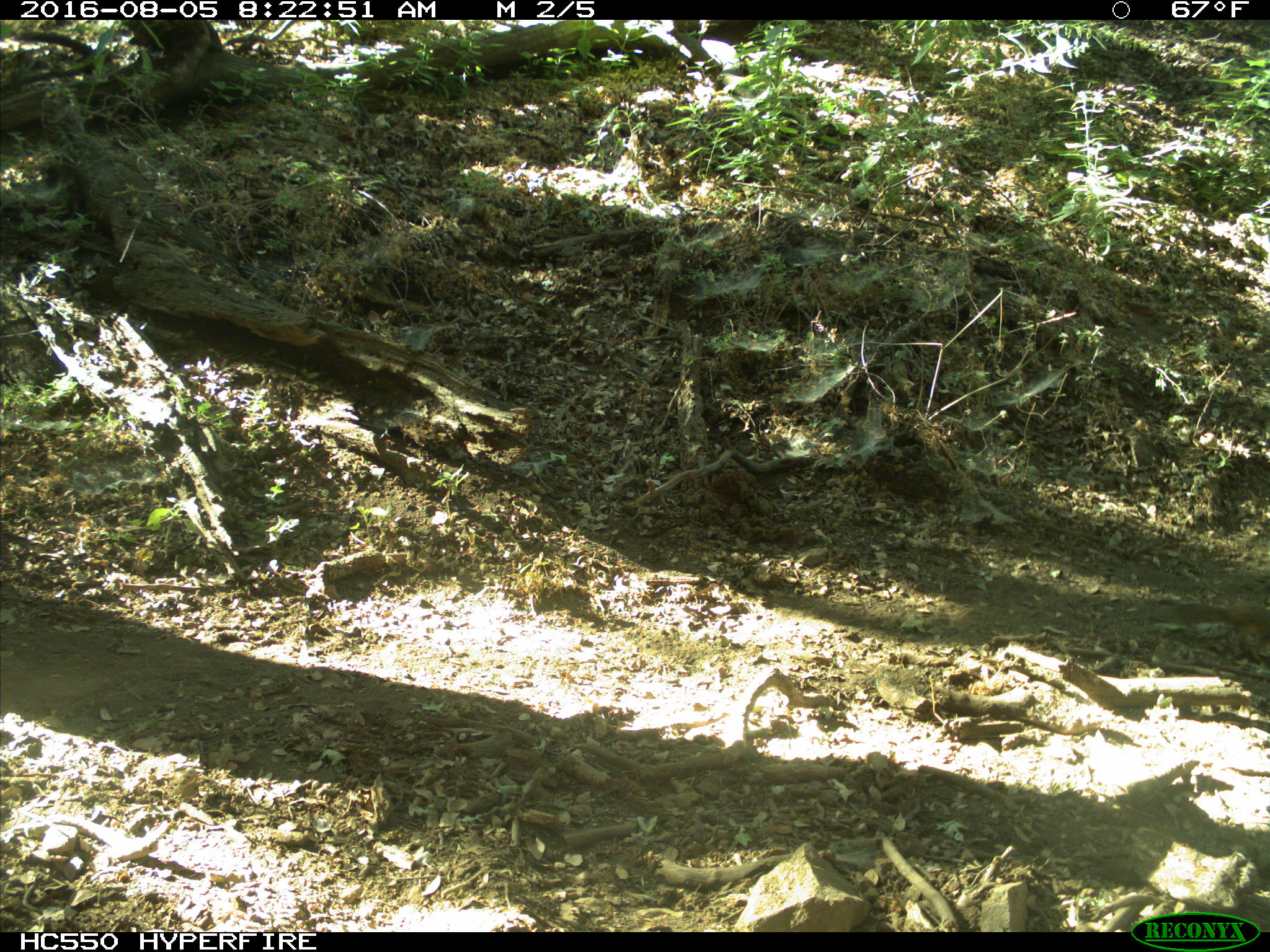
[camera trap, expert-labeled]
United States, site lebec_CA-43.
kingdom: Animalia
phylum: Chordata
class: Mammalia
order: Rodentia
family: Sciuridae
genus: Otospermophilus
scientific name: Otospermophilus beecheyi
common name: california ground squirrel